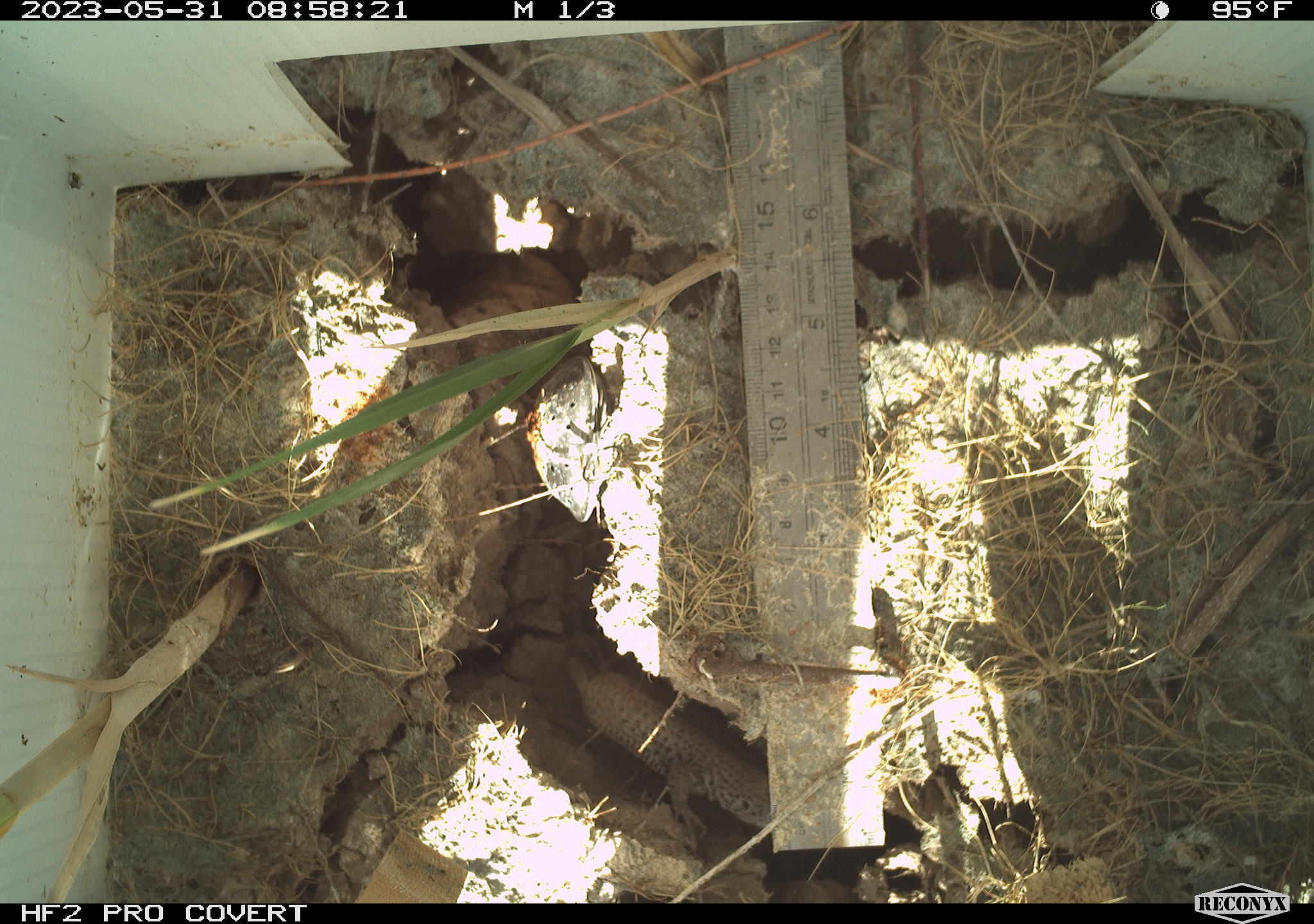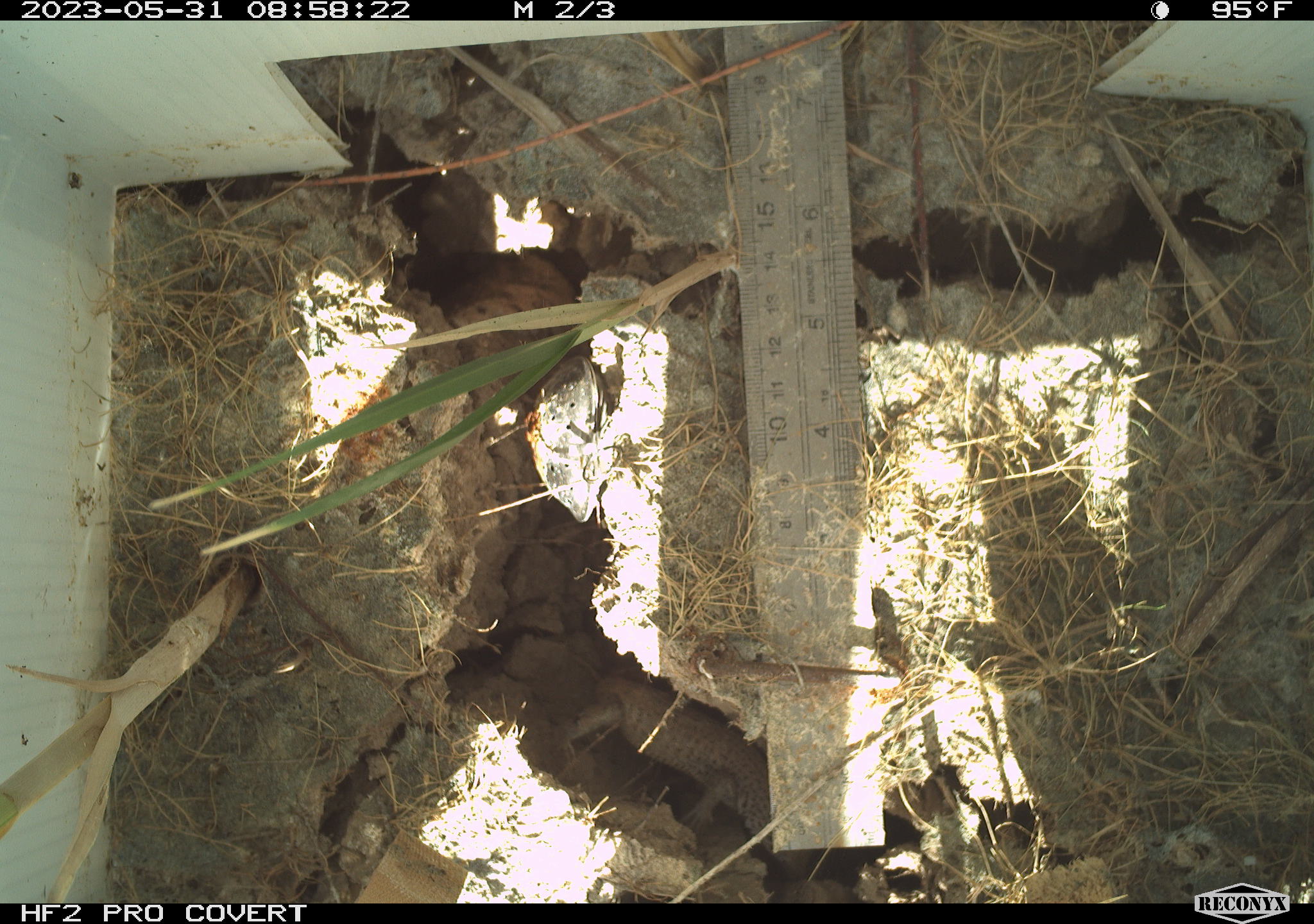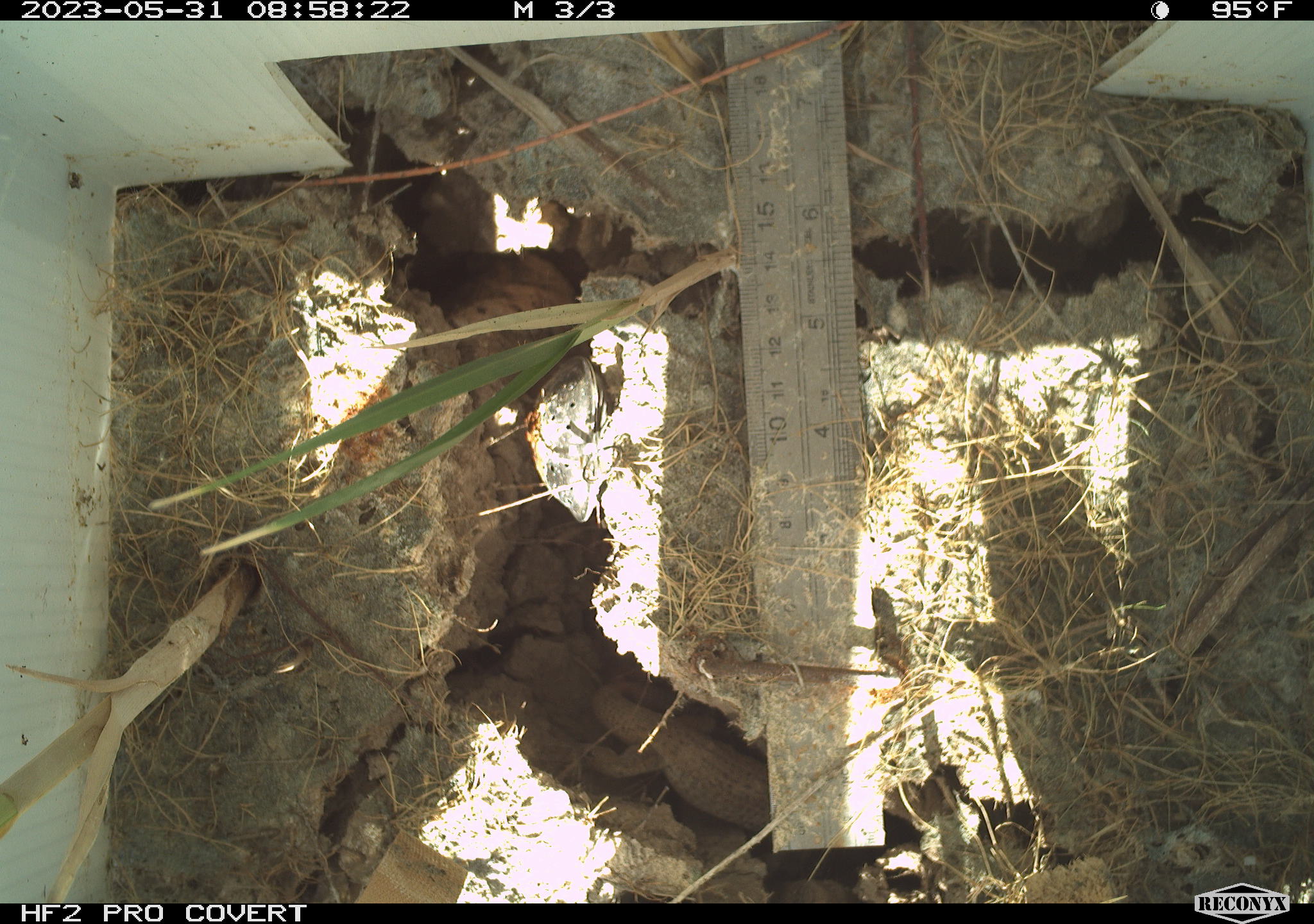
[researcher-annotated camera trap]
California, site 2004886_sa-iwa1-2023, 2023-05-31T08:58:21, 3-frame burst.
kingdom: Animalia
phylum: Chordata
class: Reptilia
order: Squamata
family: Teiidae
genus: Aspidoscelis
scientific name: Aspidoscelis tigris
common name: western whiptail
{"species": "western whiptail (Aspidoscelis tigris)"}